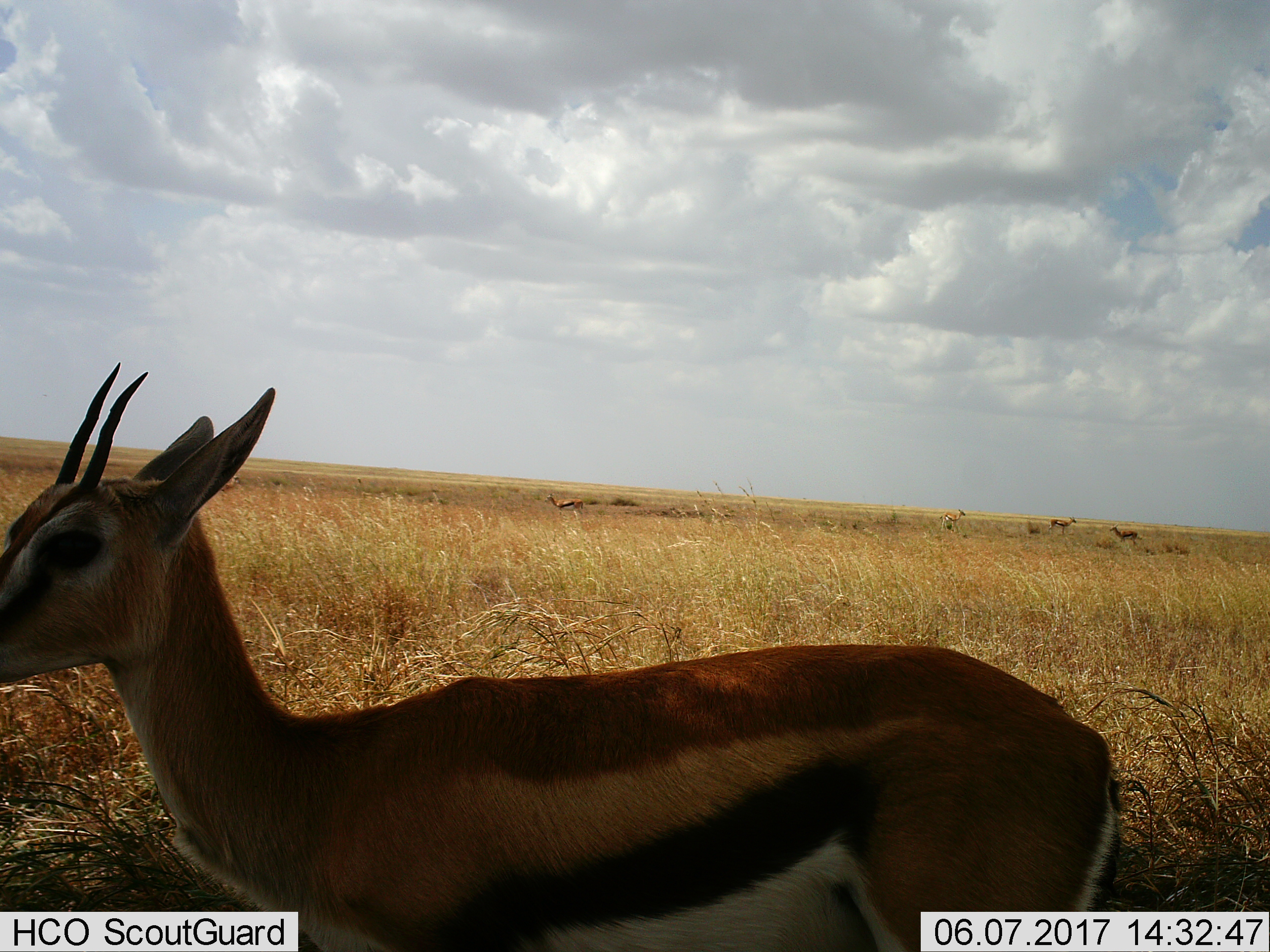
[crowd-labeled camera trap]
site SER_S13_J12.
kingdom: Animalia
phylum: Chordata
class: Mammalia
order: Artiodactyla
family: Bovidae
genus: Eudorcas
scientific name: Eudorcas thomsonii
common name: thomson's gazelle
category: gazellethomsons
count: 5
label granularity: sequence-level